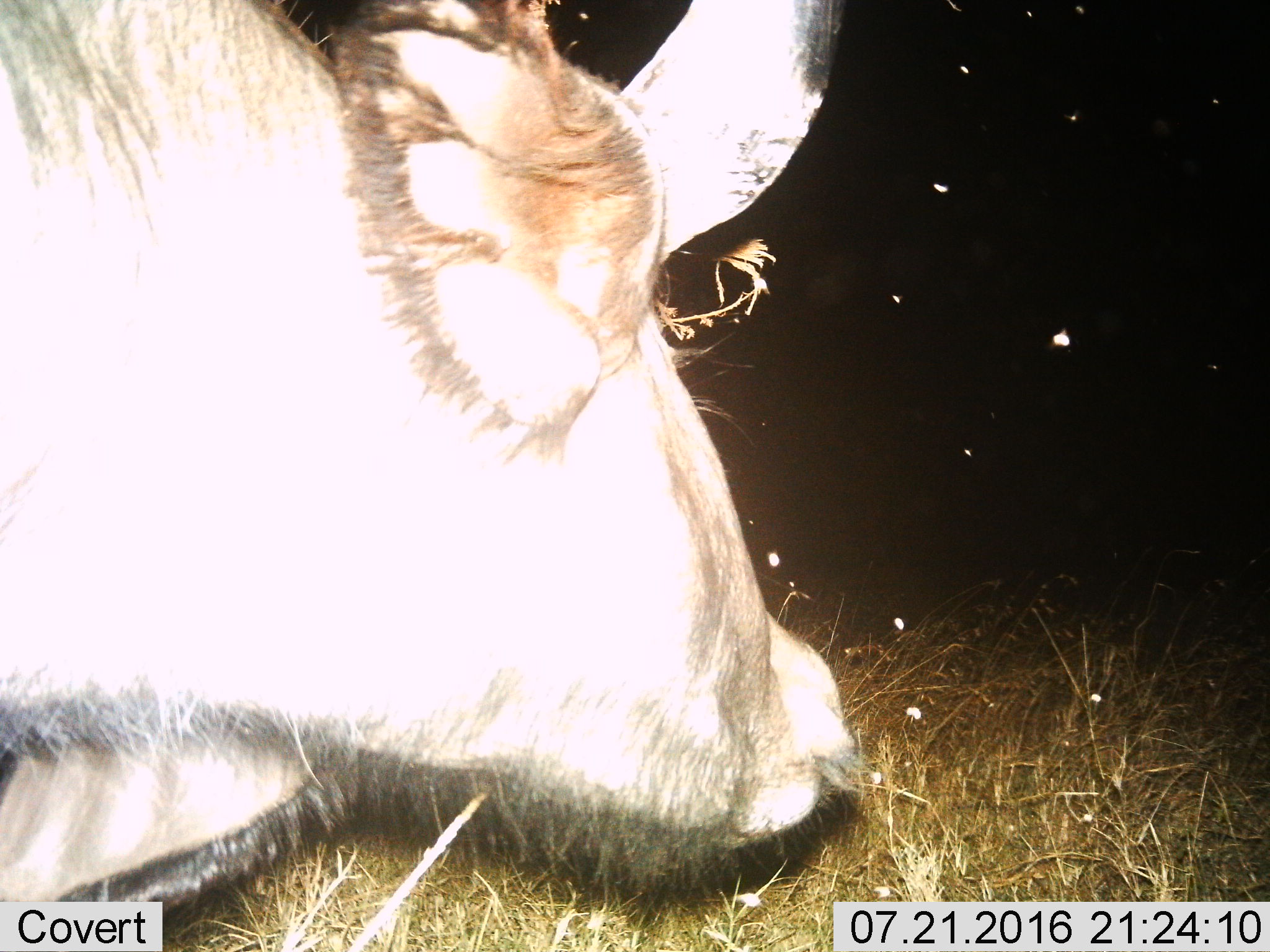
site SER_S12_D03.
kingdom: Animalia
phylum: Chordata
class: Mammalia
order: Artiodactyla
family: Bovidae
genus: Syncerus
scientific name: Syncerus caffer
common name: african buffalo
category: buffalo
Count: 1.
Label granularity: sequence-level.